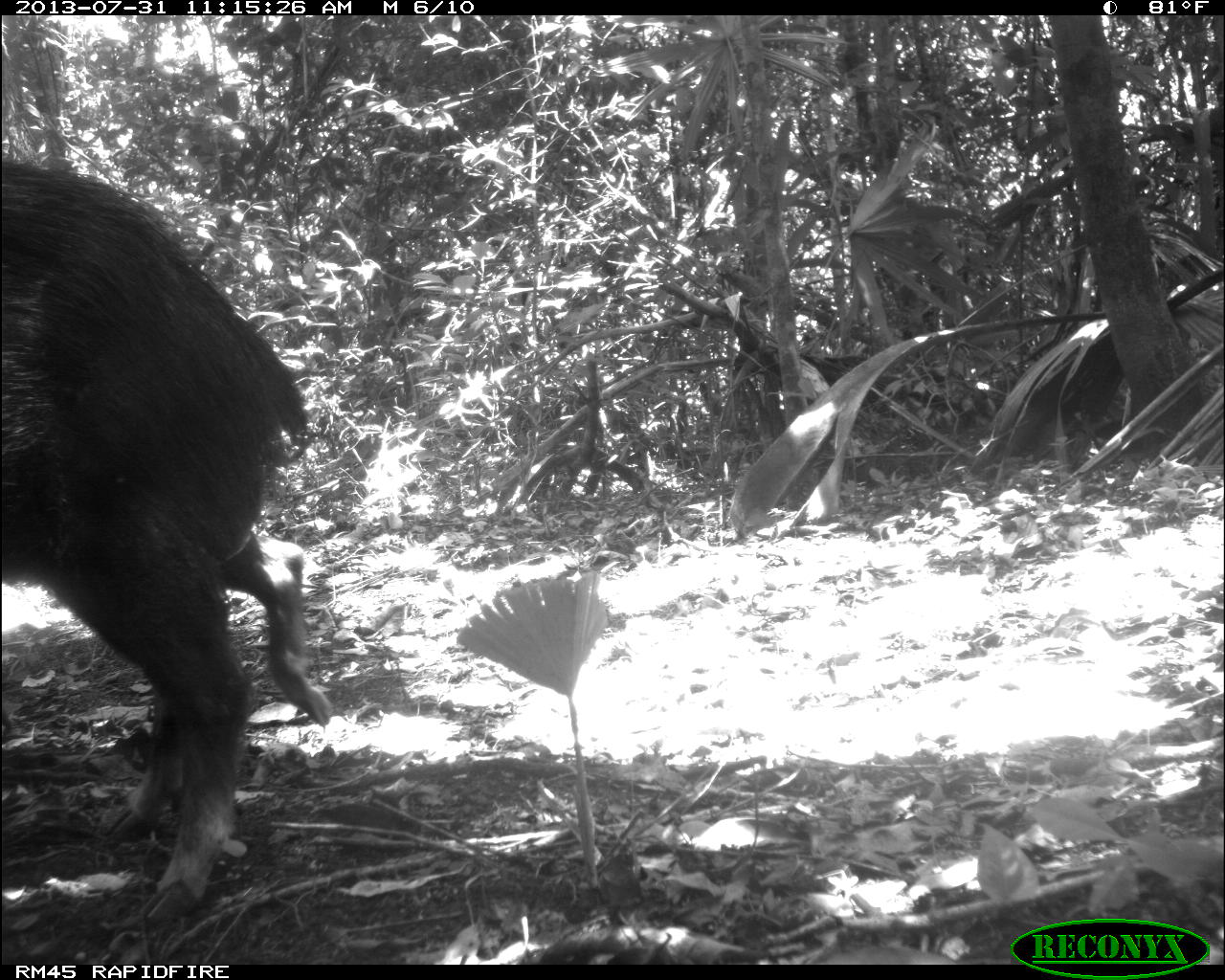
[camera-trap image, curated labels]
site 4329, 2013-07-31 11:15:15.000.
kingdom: Animalia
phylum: Chordata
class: Mammalia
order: Artiodactyla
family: Tayassuidae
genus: Tayassu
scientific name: Tayassu pecari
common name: white-lipped peccary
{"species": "Tayassu pecari (white-lipped peccary)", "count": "10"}